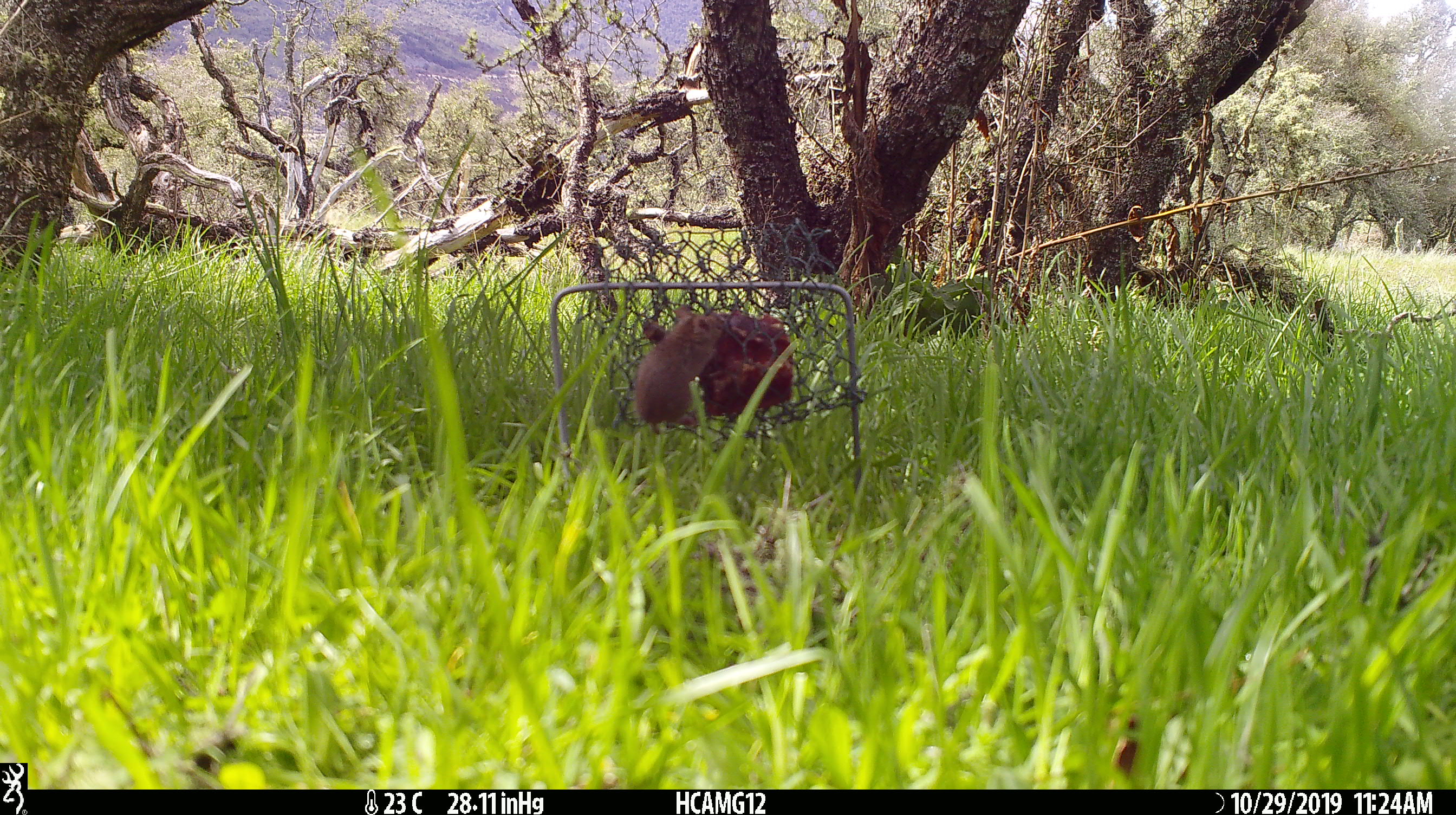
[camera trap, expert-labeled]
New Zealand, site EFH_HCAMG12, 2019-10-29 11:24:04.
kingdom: Animalia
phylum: Chordata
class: Mammalia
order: Rodentia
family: Muridae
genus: Mus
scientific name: Mus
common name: mouse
Mouse (Mus).